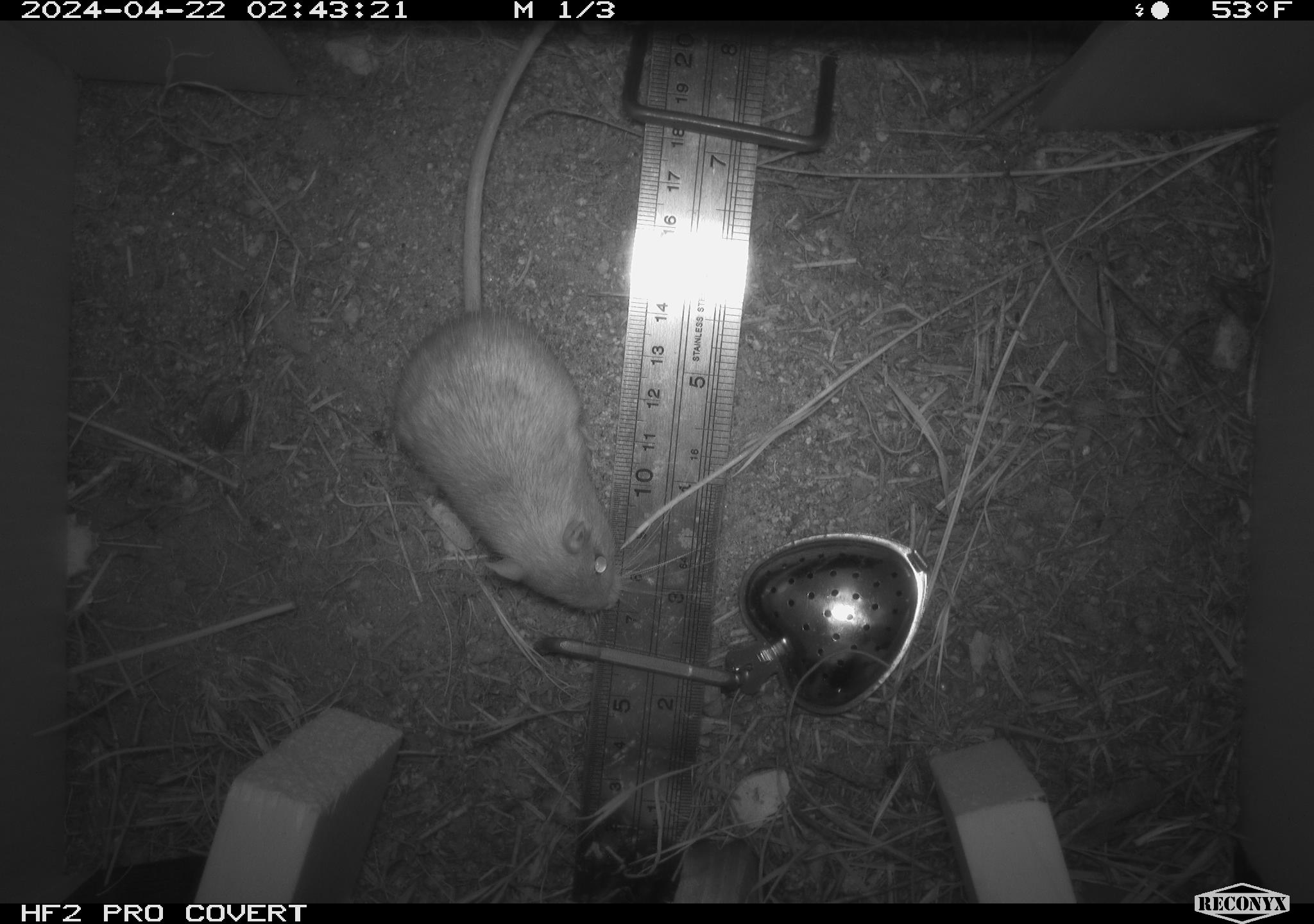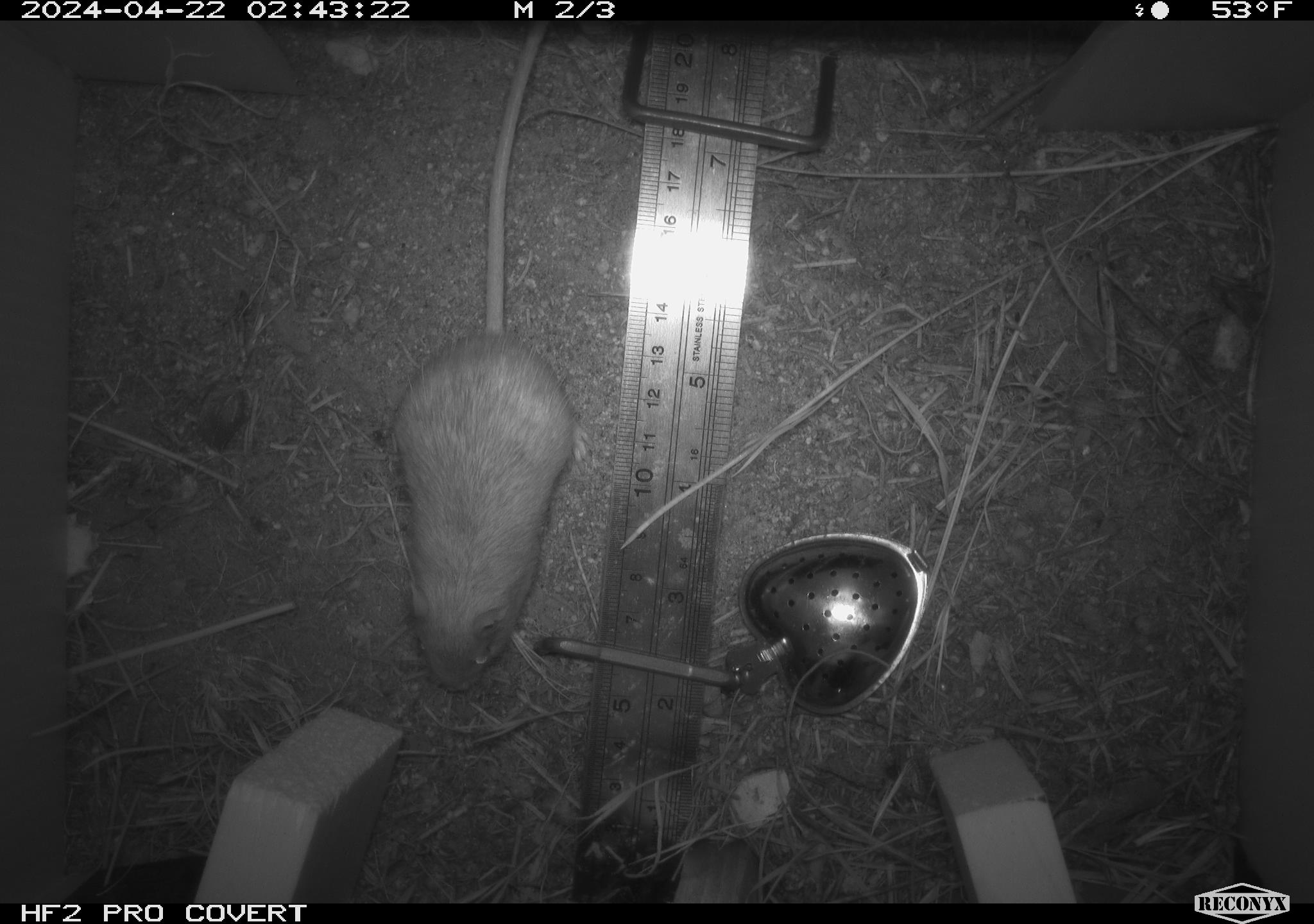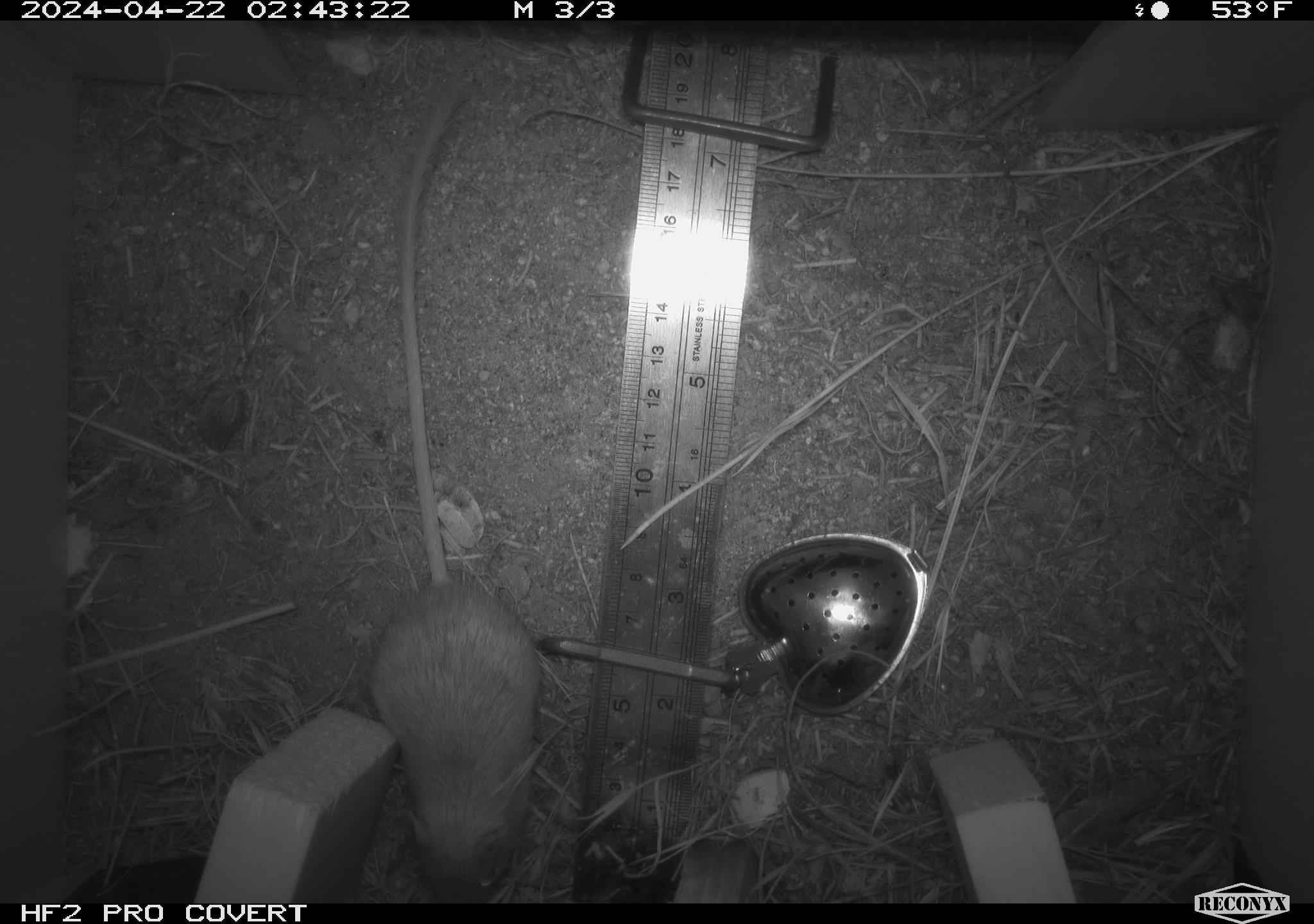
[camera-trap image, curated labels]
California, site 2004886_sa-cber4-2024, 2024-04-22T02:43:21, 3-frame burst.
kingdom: Animalia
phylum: Chordata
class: Mammalia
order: Rodentia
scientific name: Rodentia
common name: mouse species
Mouse species (Rodentia).